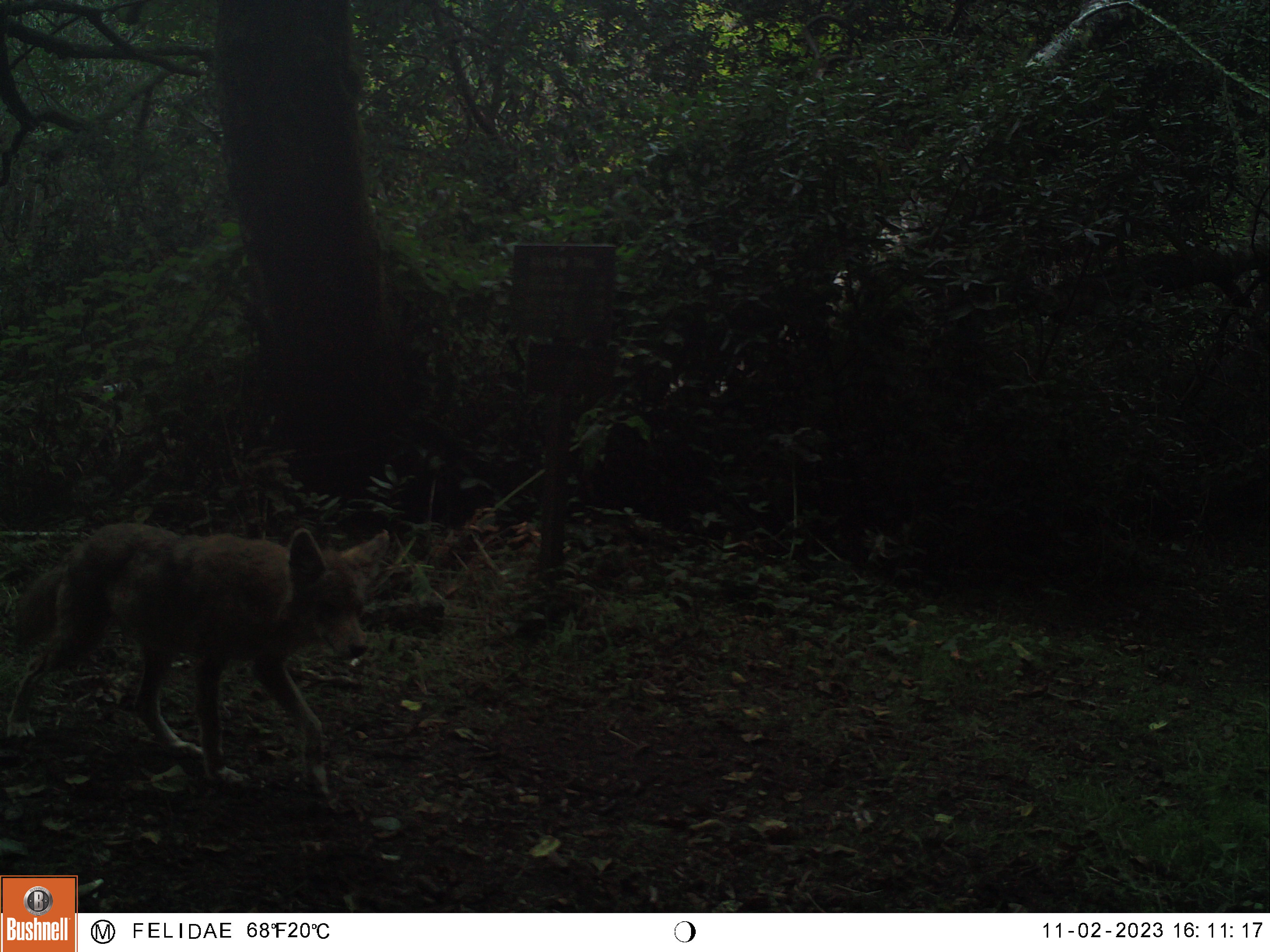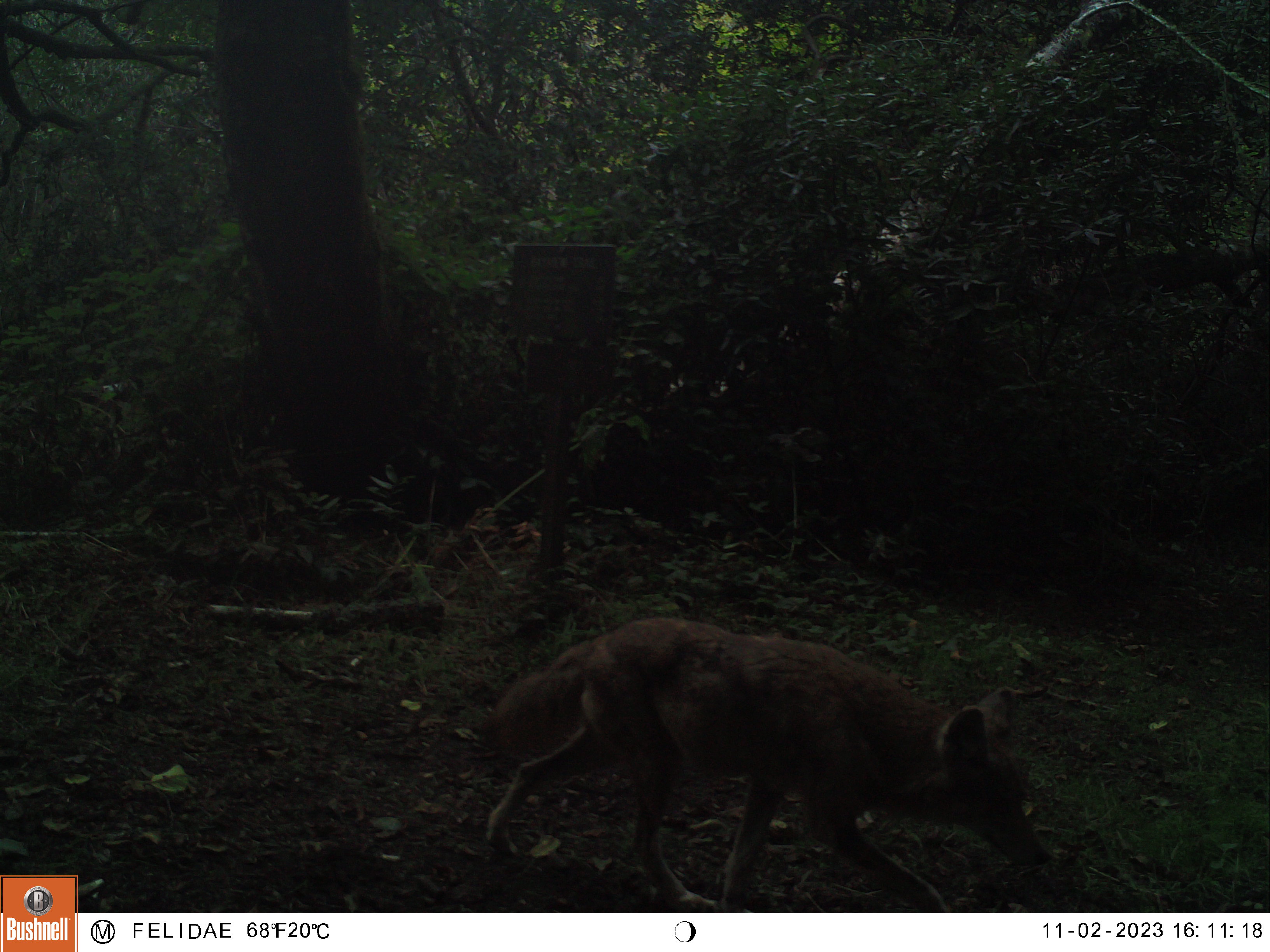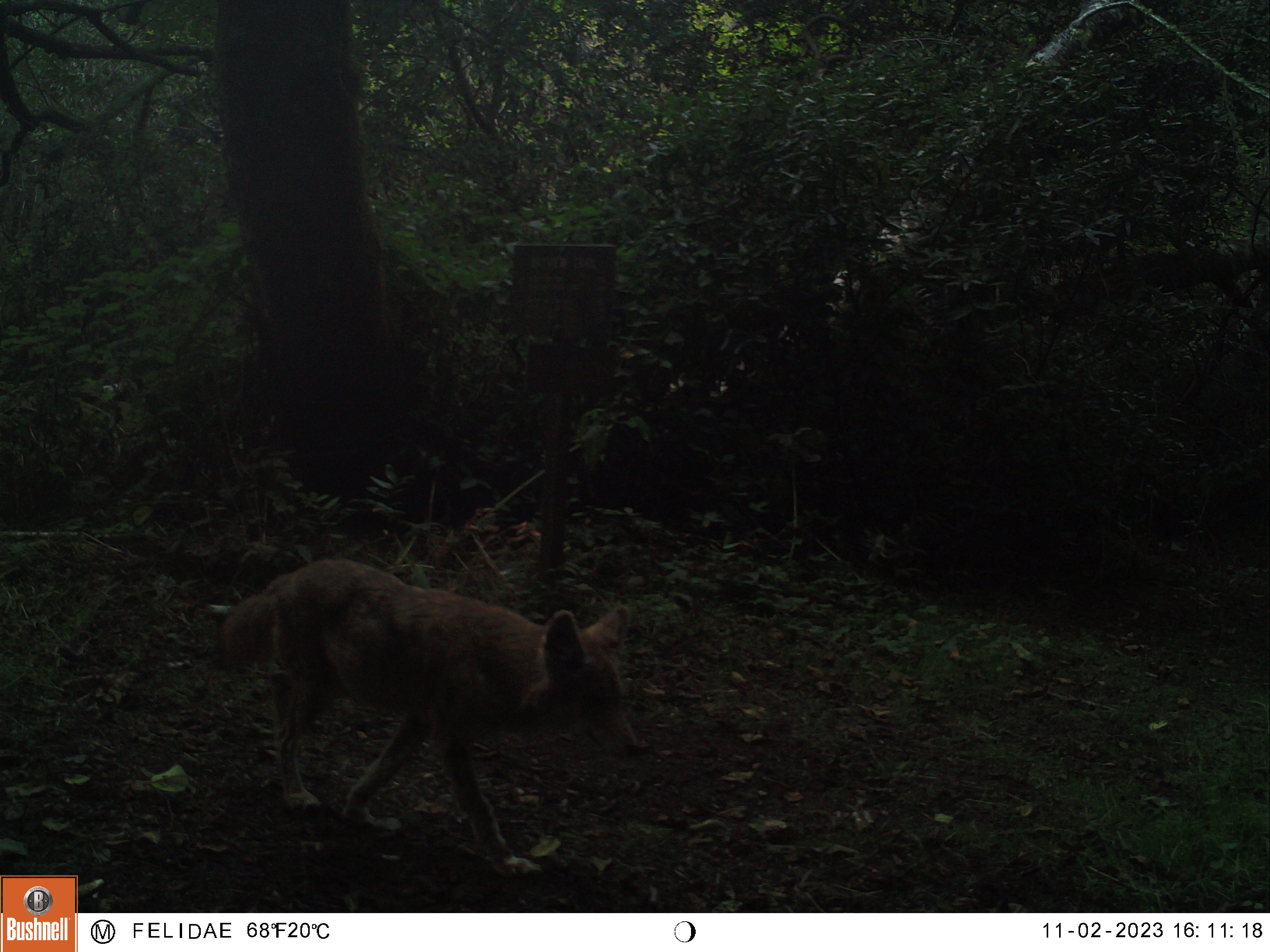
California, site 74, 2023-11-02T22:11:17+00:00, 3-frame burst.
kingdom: Animalia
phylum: Chordata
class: Mammalia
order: Carnivora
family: Canidae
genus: Canis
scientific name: Canis latrans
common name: coyote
Coyote (Canis latrans).